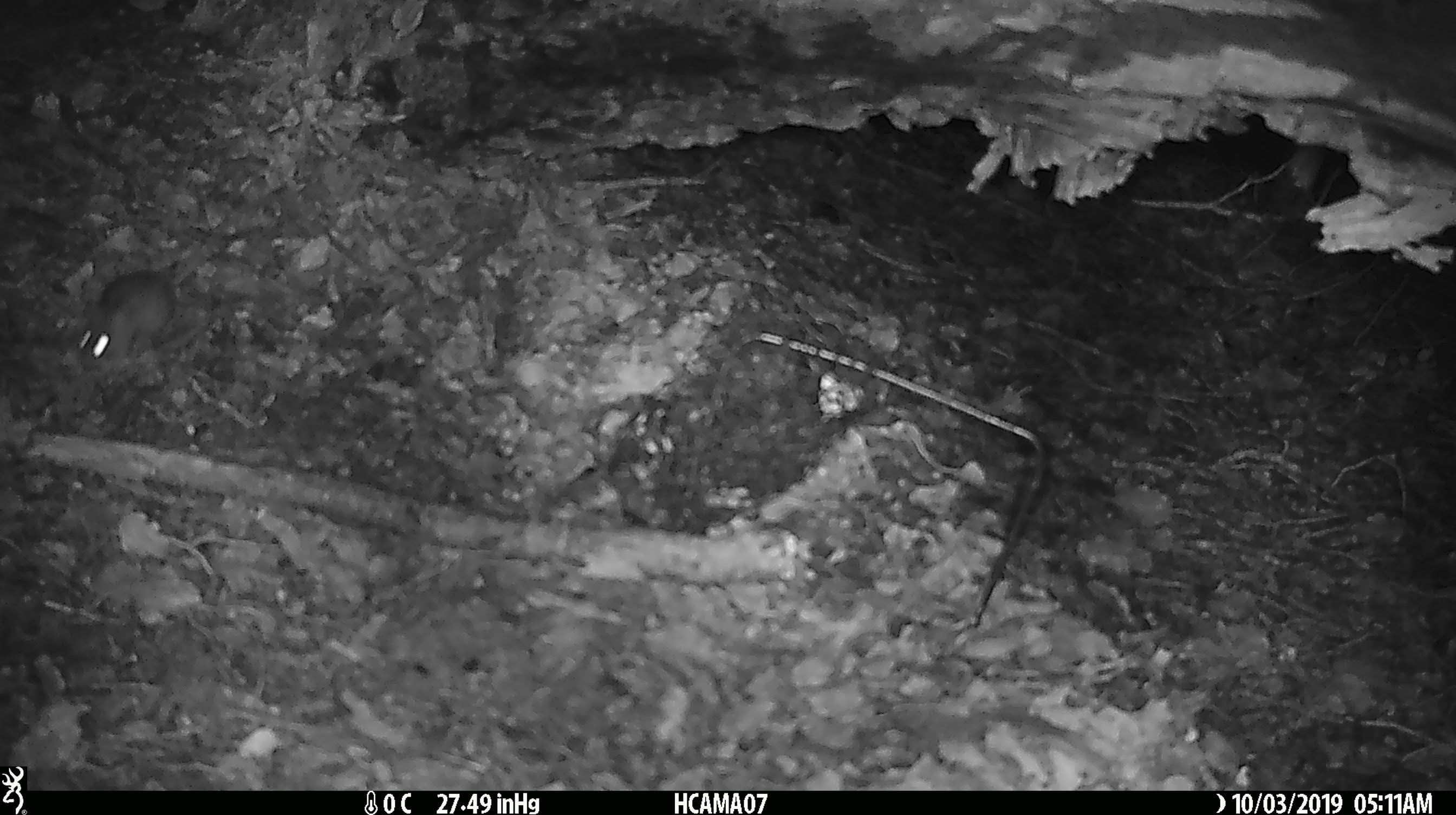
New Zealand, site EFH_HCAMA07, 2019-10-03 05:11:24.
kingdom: Animalia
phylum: Chordata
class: Mammalia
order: Rodentia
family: Muridae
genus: Mus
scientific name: Mus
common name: mouse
Mouse (Mus).